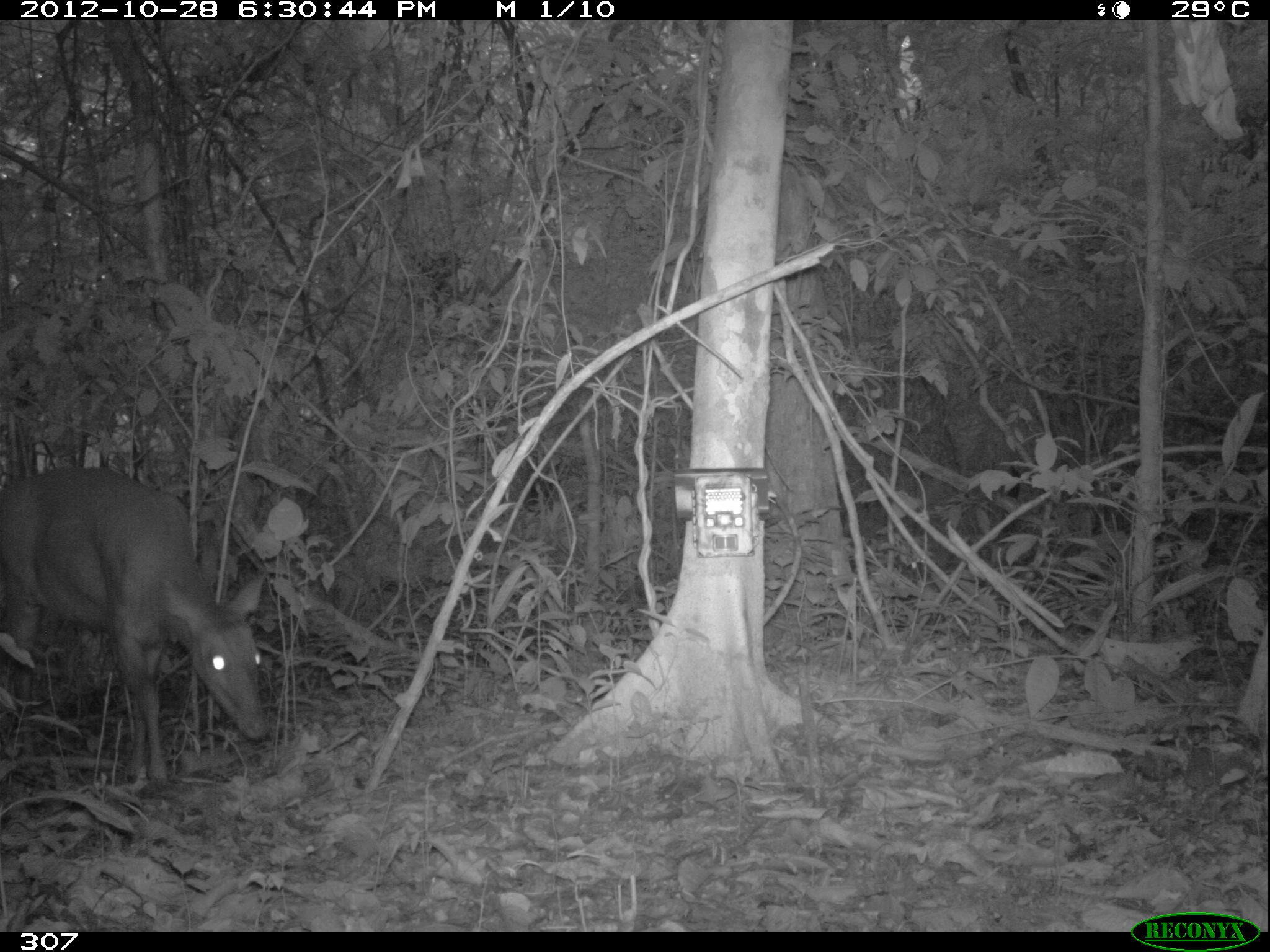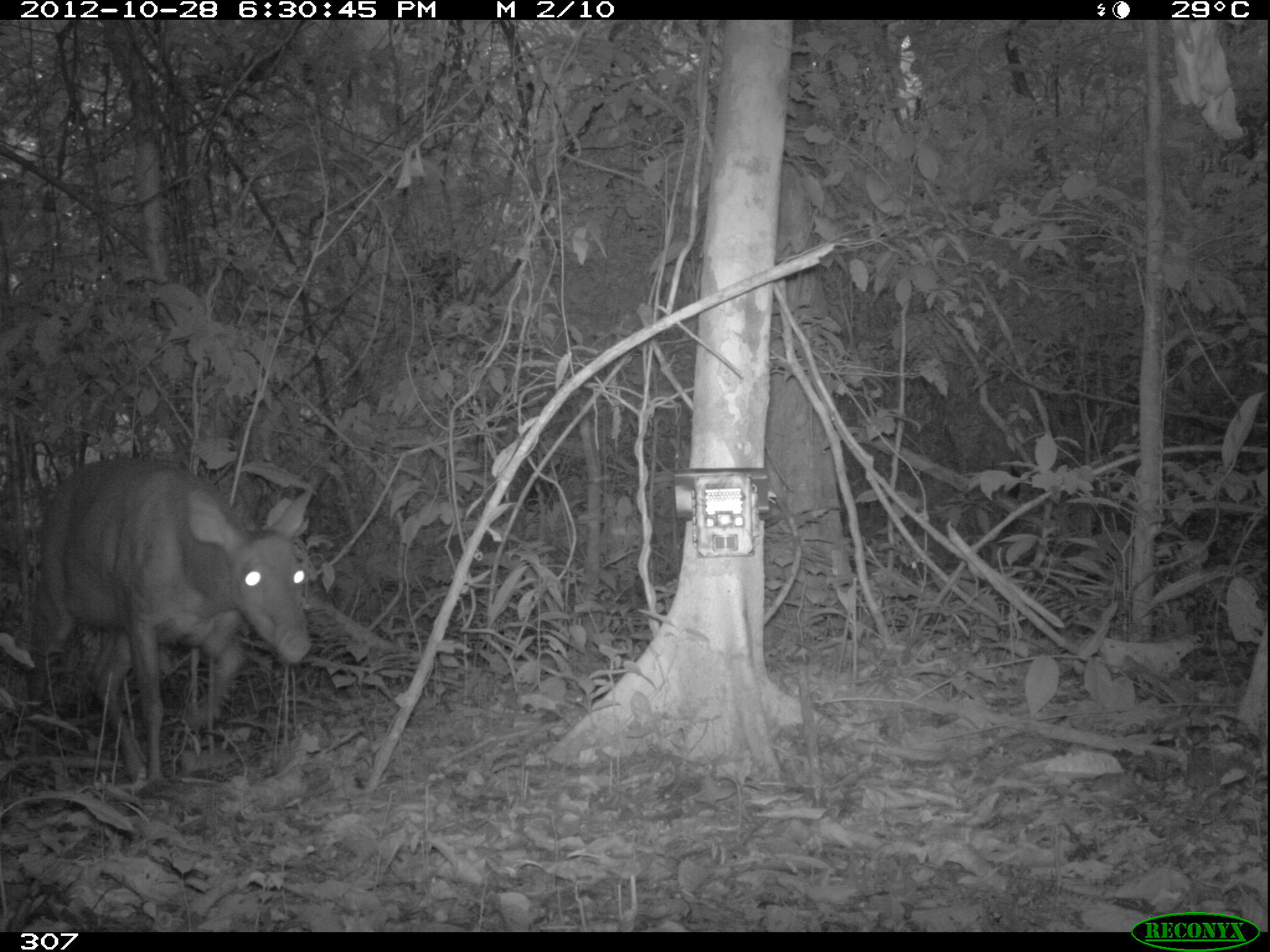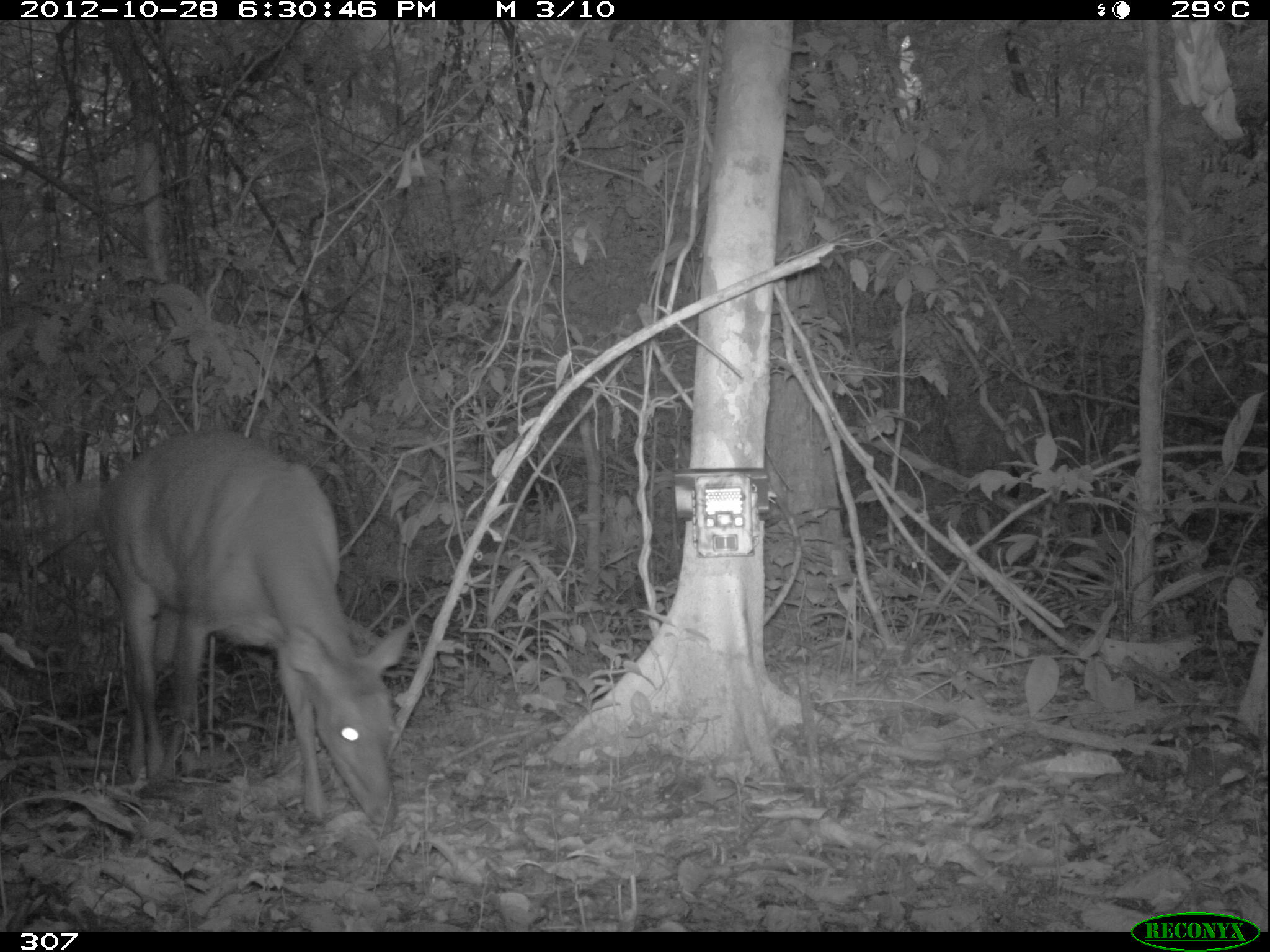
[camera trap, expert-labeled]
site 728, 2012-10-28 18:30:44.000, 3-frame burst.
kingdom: Animalia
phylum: Chordata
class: Mammalia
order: Artiodactyla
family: Cervidae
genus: Mazama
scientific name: Mazama americana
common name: red brocket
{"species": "Mazama americana (red brocket)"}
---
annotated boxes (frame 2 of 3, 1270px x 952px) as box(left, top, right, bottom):
mazama americana: box(26, 455, 315, 784)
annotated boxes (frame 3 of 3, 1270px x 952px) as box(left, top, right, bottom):
mazama americana: box(92, 429, 412, 827)